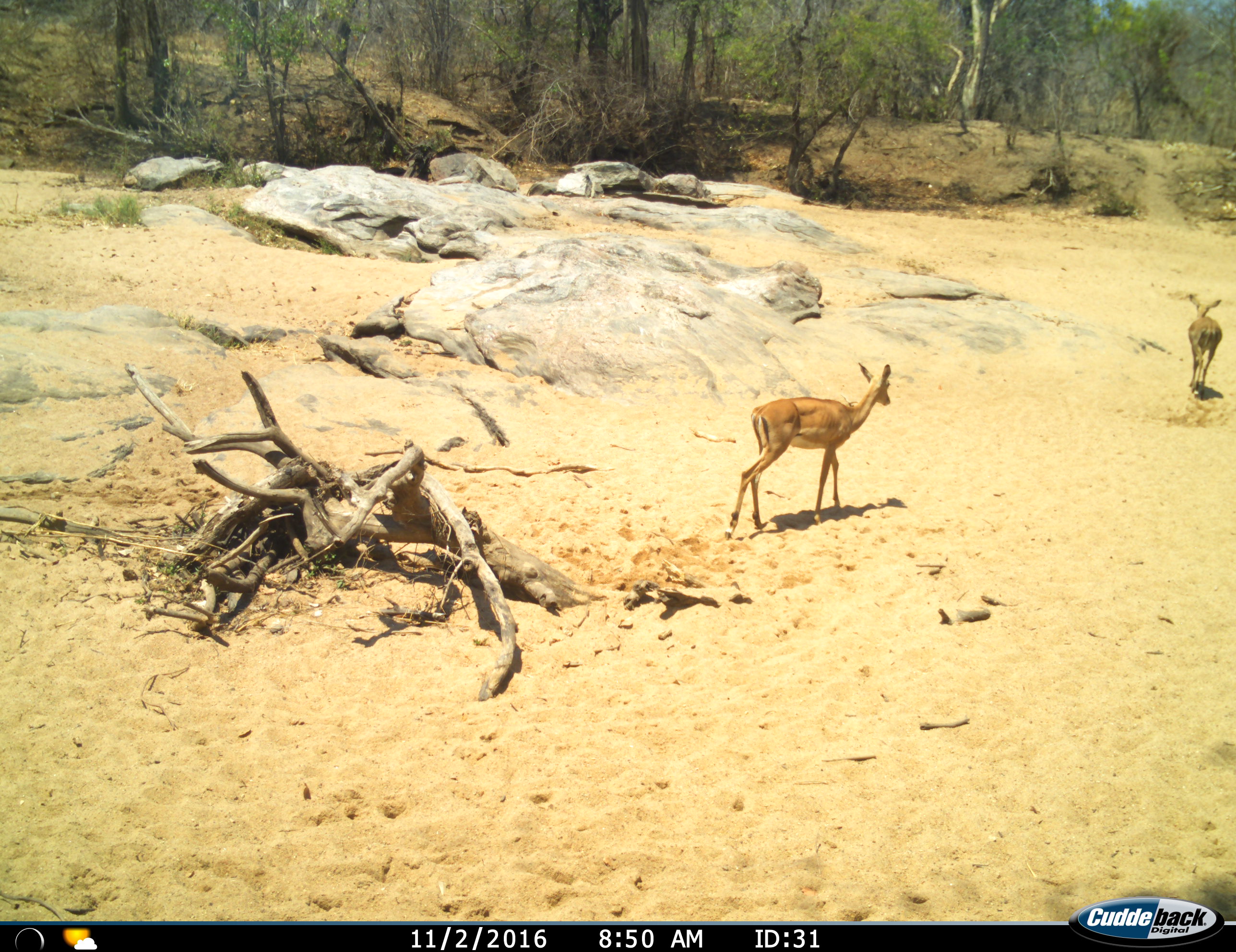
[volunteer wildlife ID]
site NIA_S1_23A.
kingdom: Animalia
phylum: Chordata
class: Mammalia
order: Artiodactyla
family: Bovidae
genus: Aepyceros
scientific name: Aepyceros melampus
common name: impala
Impala (Aepyceros melampus), count 2. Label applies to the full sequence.